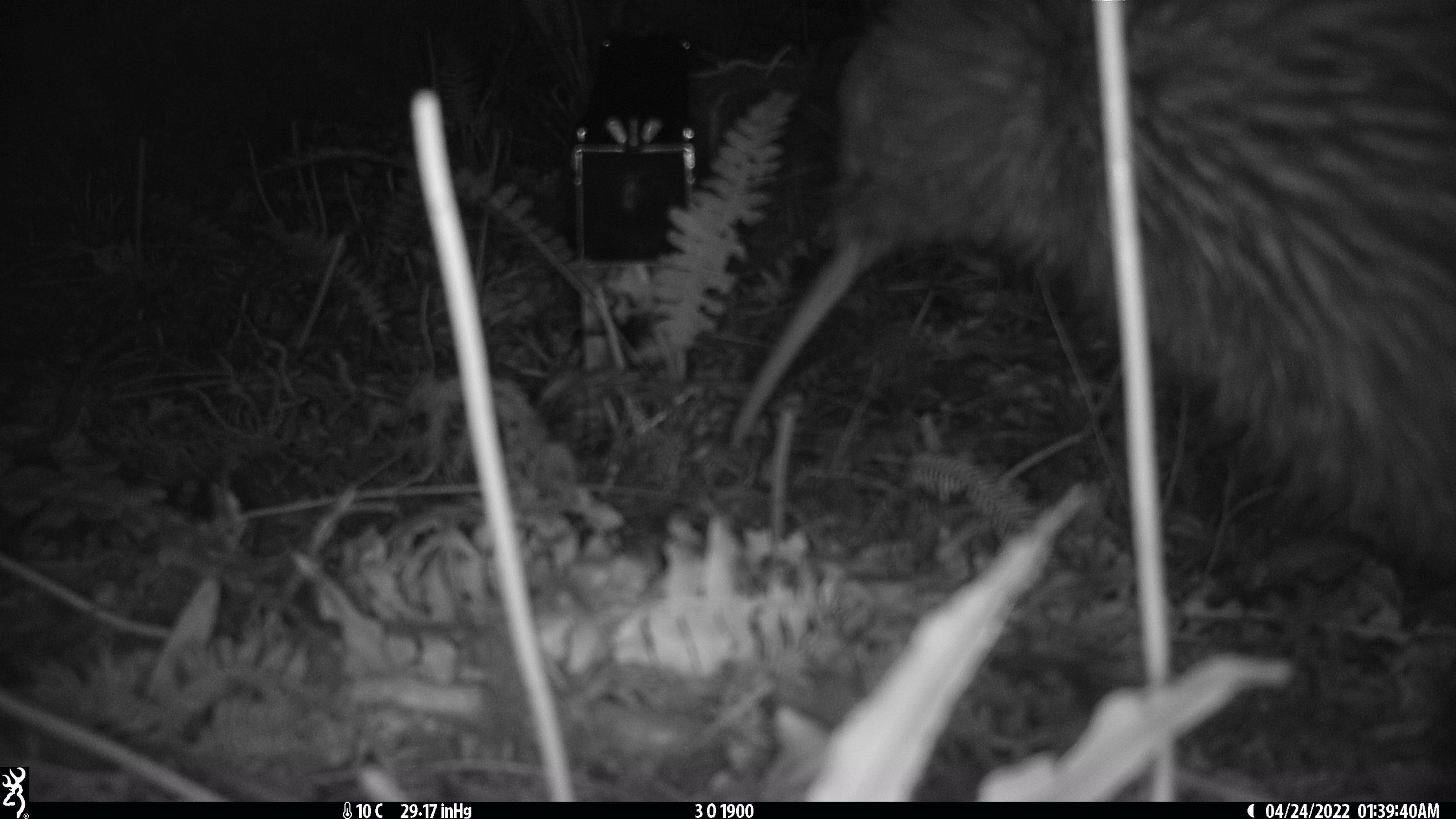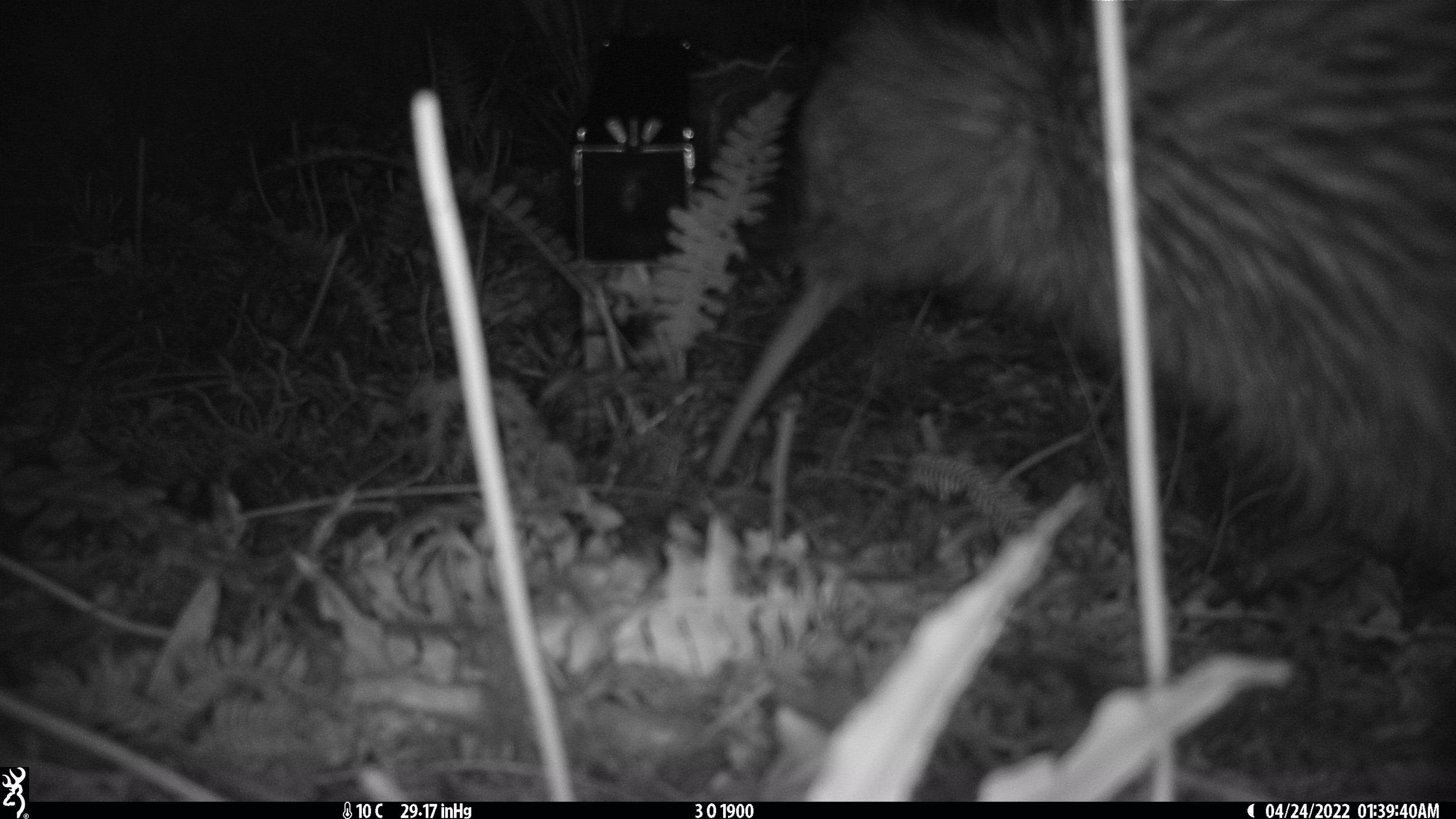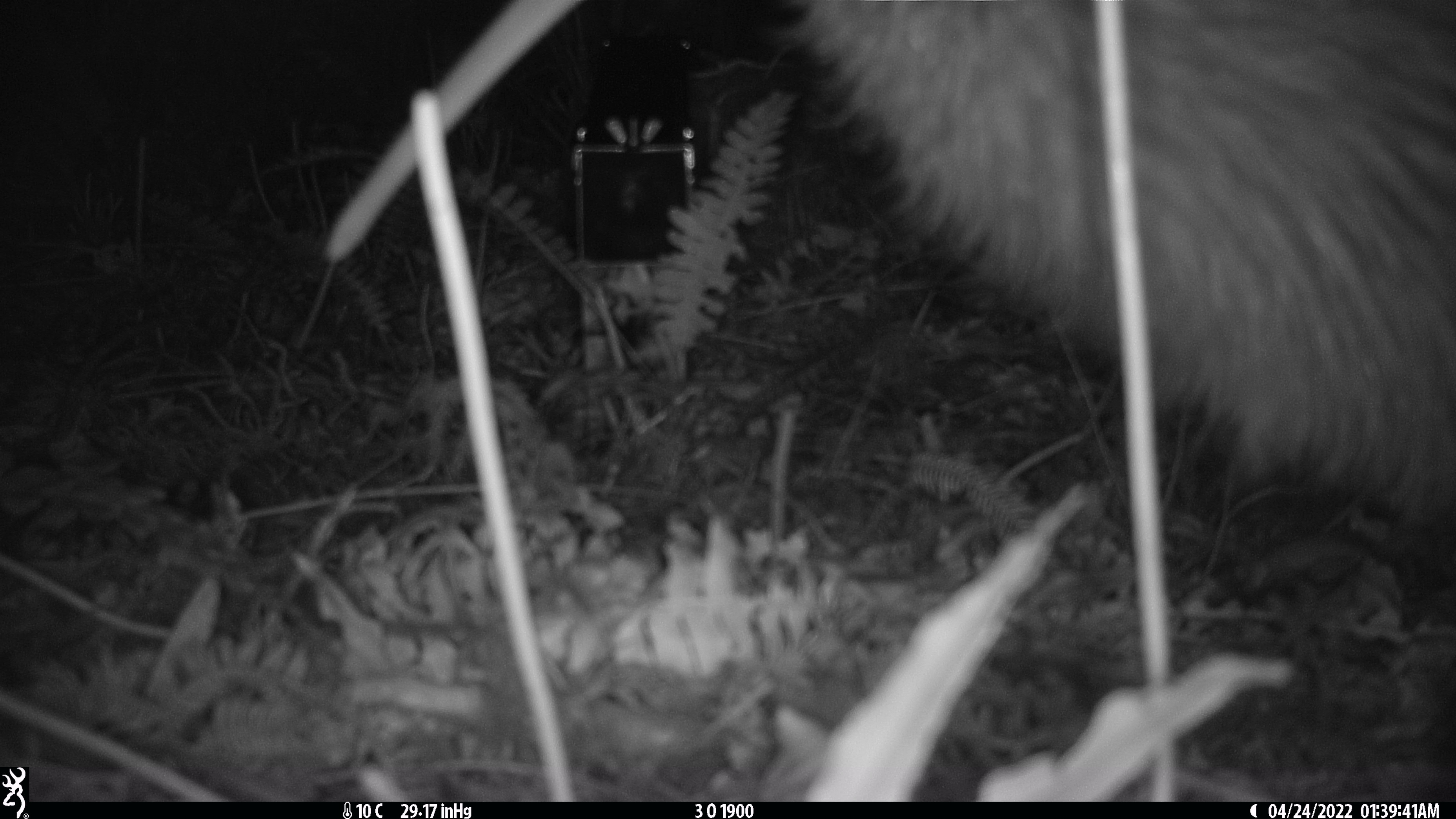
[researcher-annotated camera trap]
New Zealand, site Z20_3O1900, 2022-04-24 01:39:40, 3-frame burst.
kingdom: Animalia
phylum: Chordata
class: Aves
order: Apterygiformes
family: Apterygidae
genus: Apteryx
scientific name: Apteryx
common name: kiwi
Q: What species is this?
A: Kiwi (Apteryx).